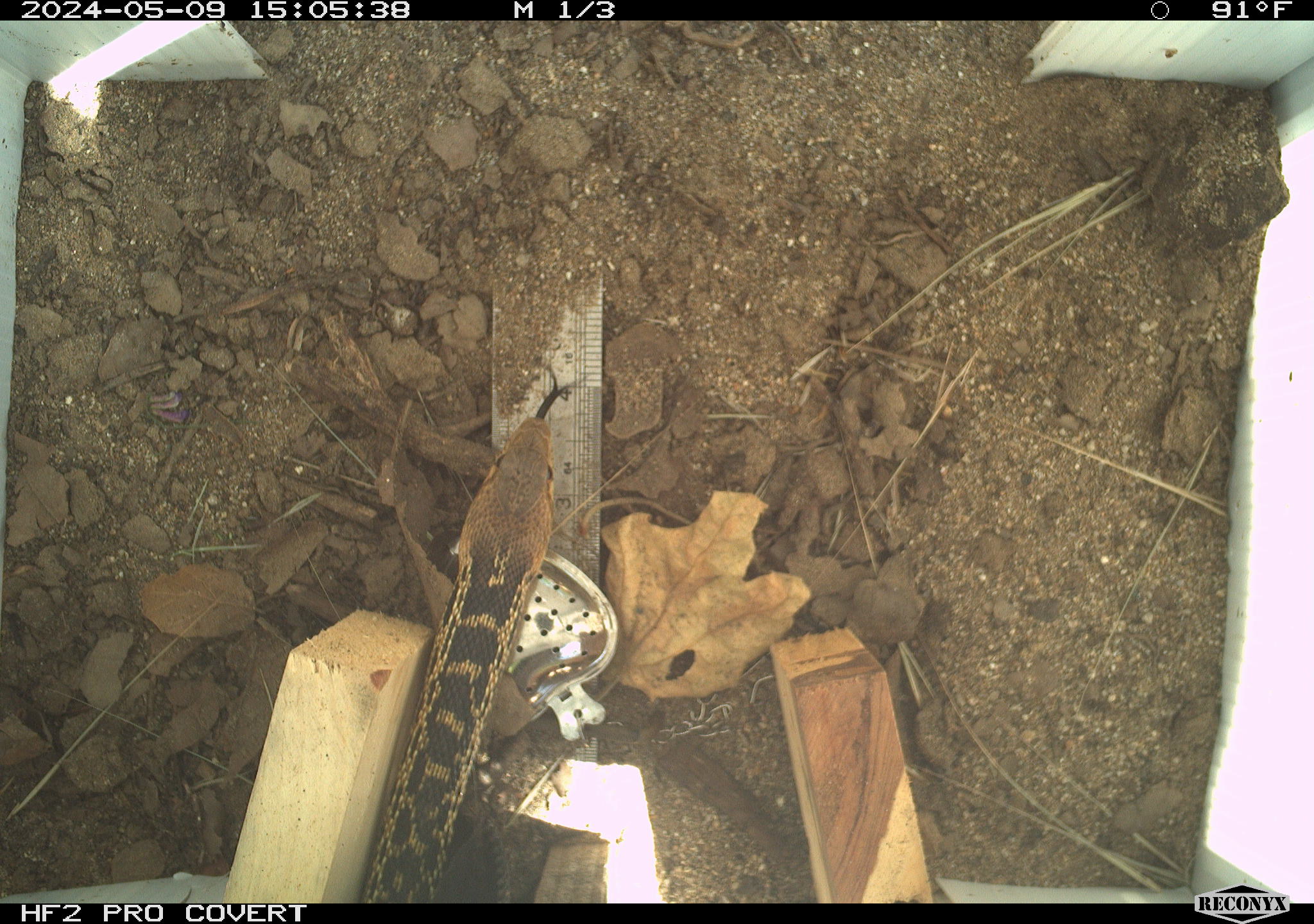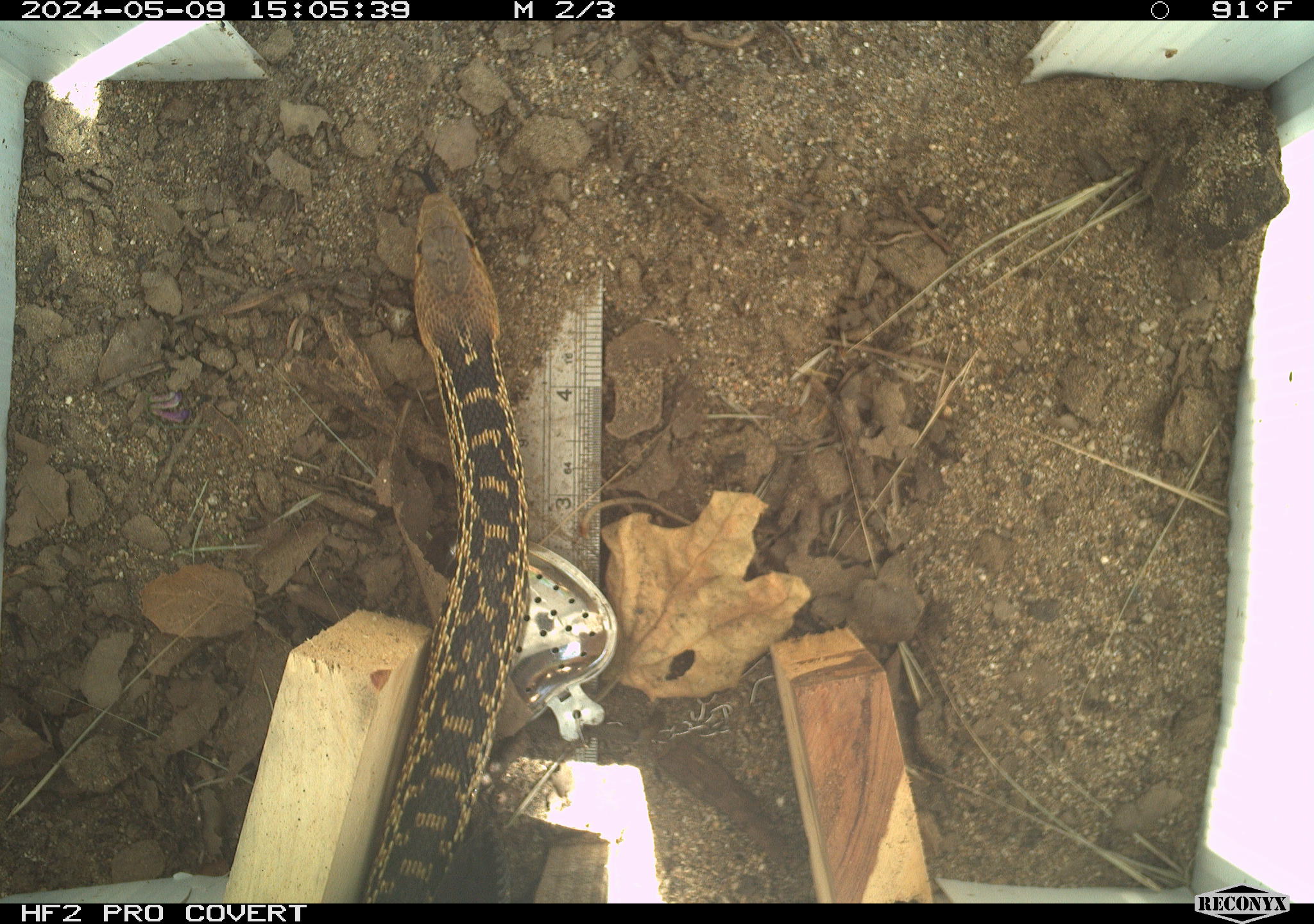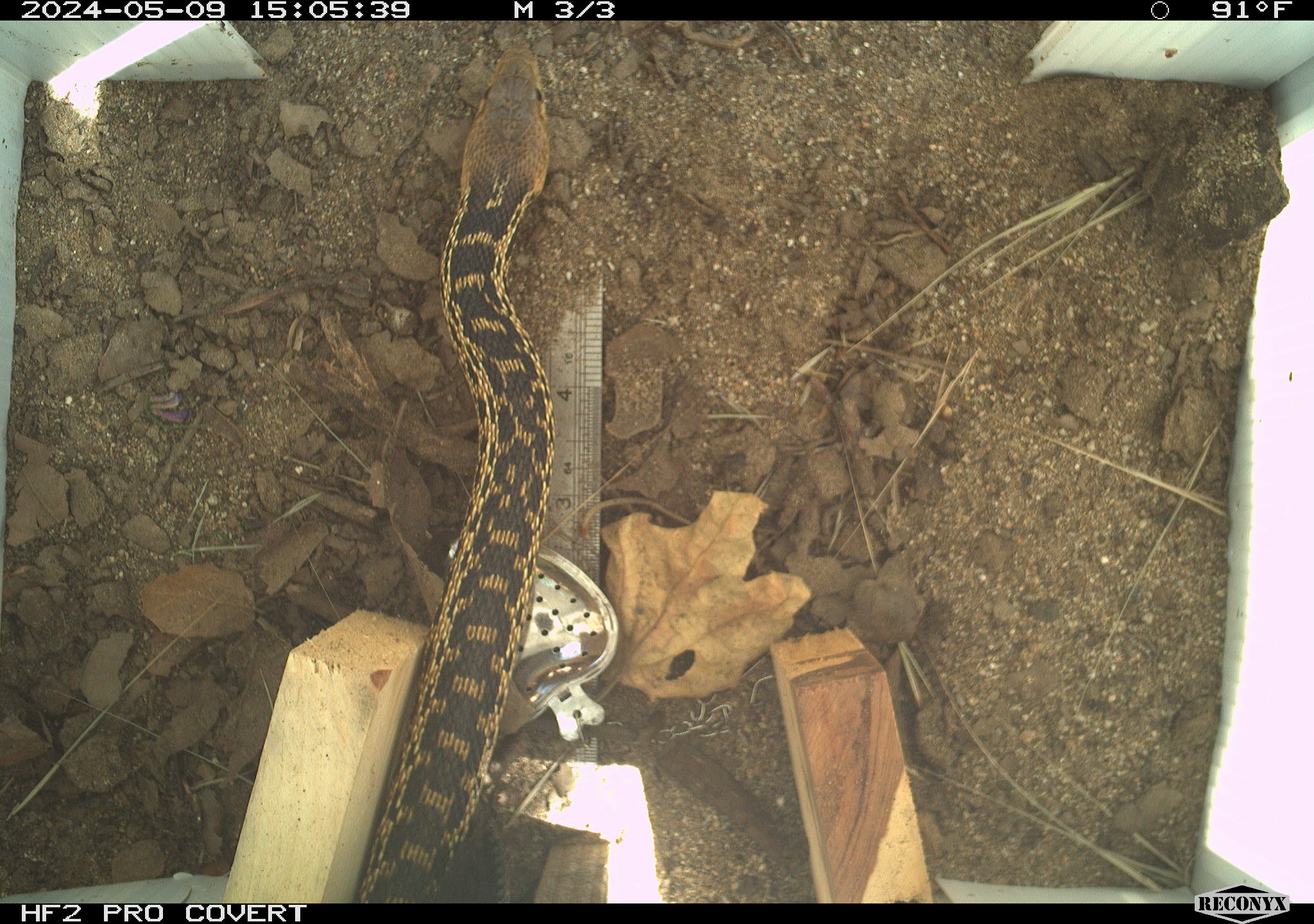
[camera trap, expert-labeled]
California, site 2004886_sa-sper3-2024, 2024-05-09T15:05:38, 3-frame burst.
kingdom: Animalia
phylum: Chordata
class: Reptilia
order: Squamata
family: Colubridae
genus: Pituophis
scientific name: Pituophis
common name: bullsnakes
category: pituophis species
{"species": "pituophis species (bullsnakes) (Pituophis)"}